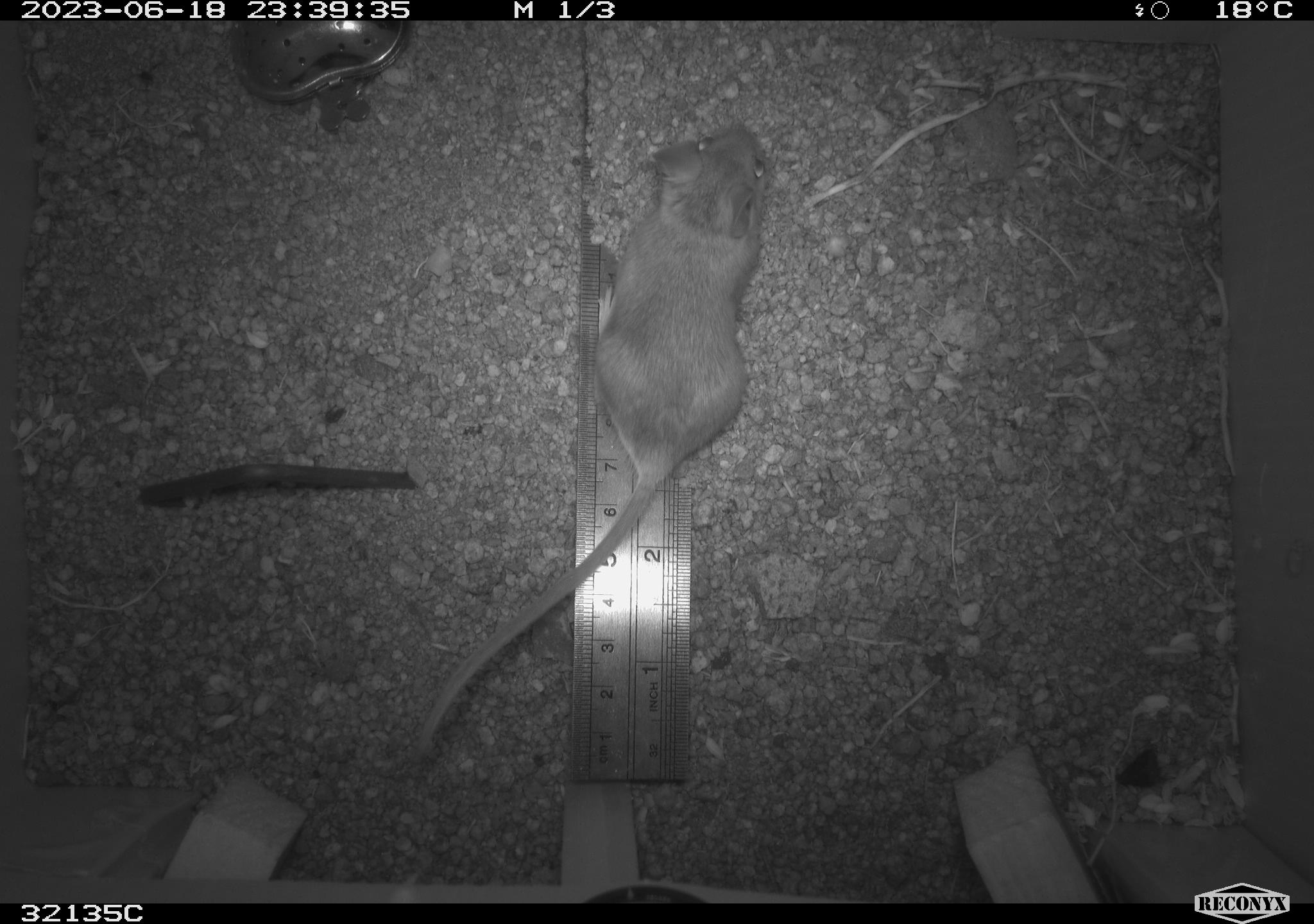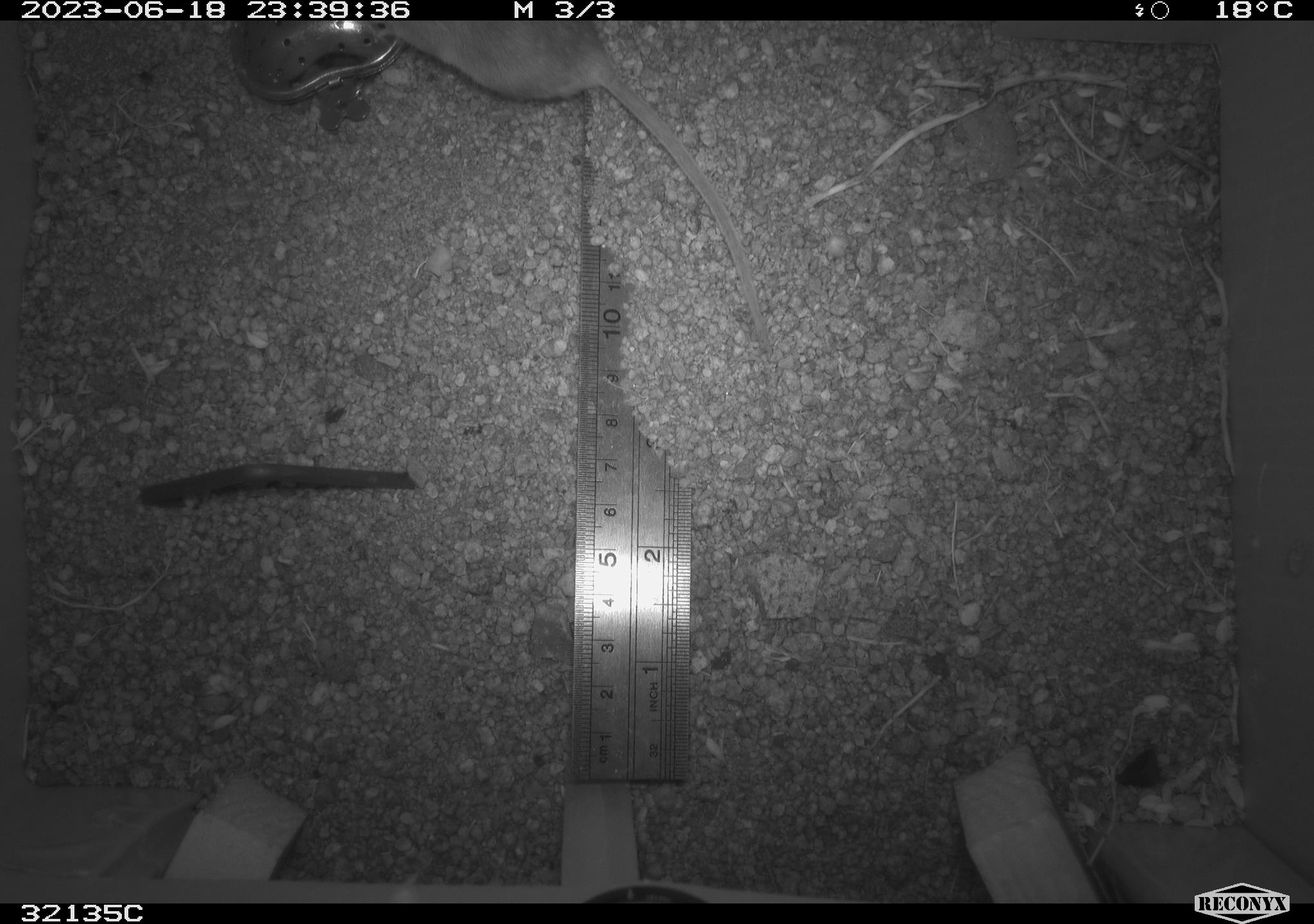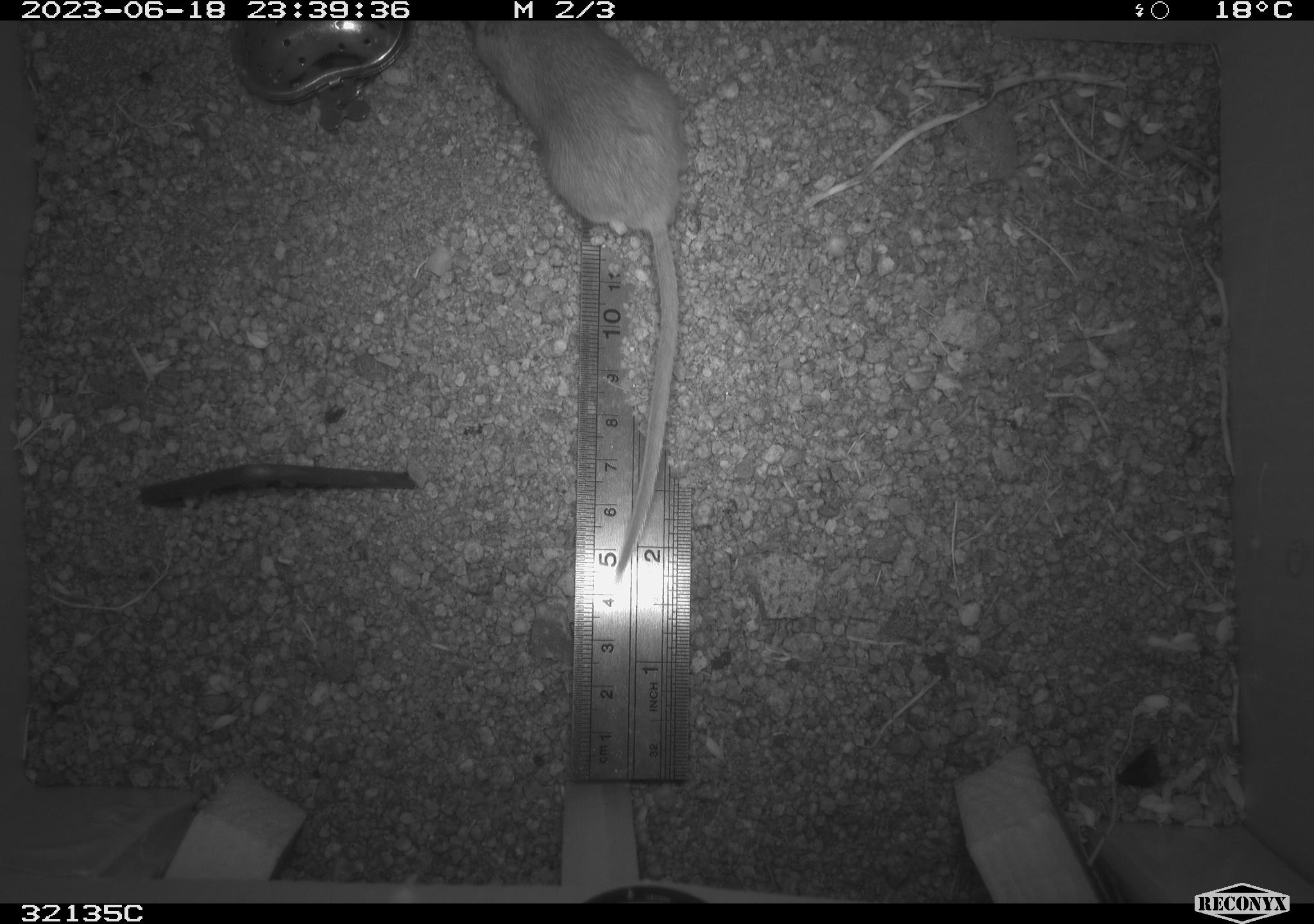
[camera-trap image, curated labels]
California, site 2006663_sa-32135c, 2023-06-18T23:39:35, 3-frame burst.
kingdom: Animalia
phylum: Chordata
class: Mammalia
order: Rodentia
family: Cricetidae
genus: Peromyscus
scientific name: Peromyscus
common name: deer mice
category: peromyscus species